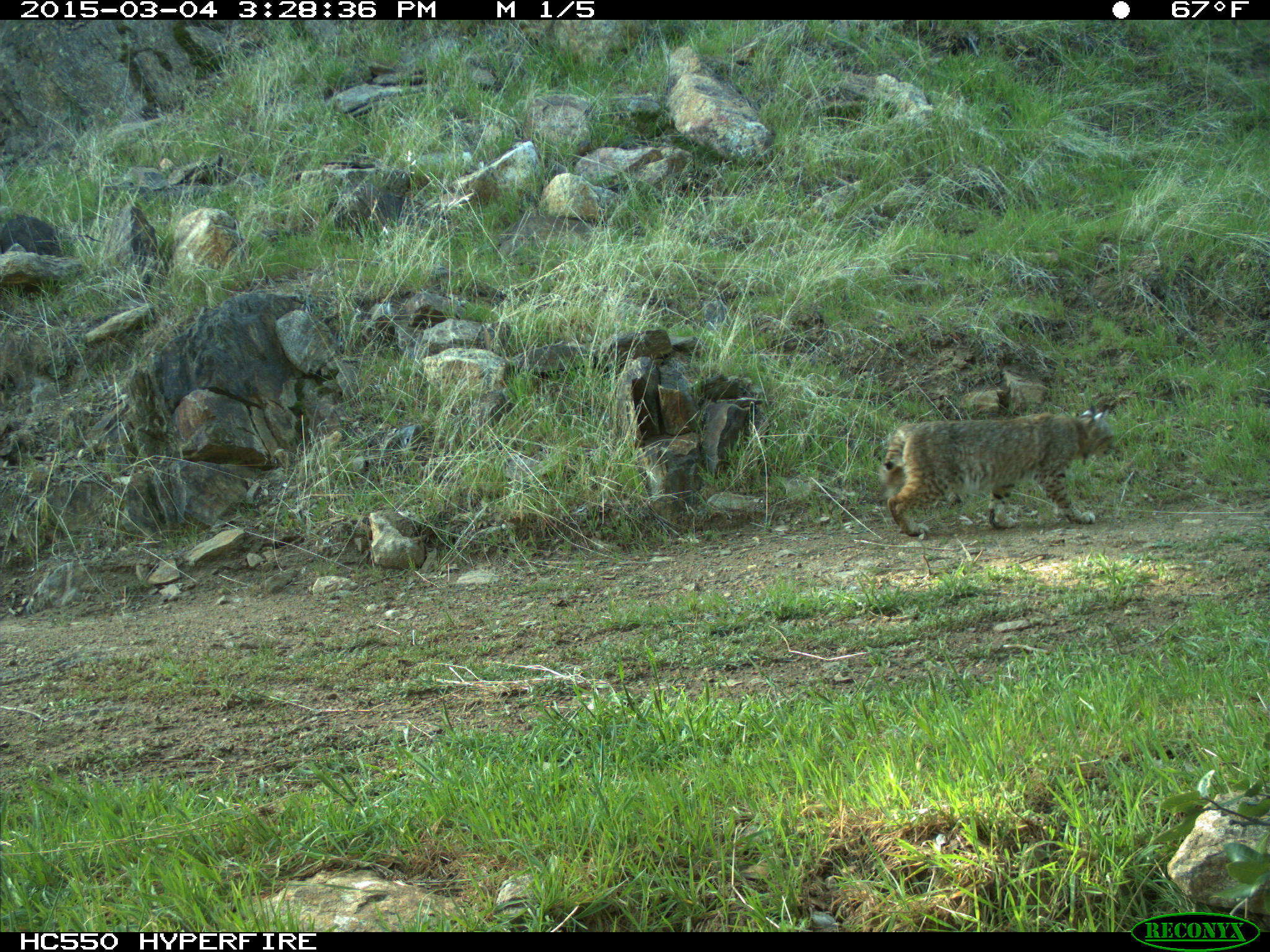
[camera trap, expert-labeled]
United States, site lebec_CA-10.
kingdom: Animalia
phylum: Chordata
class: Mammalia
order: Carnivora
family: Felidae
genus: Lynx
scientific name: Lynx rufus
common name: bobcat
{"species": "Lynx rufus (bobcat)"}